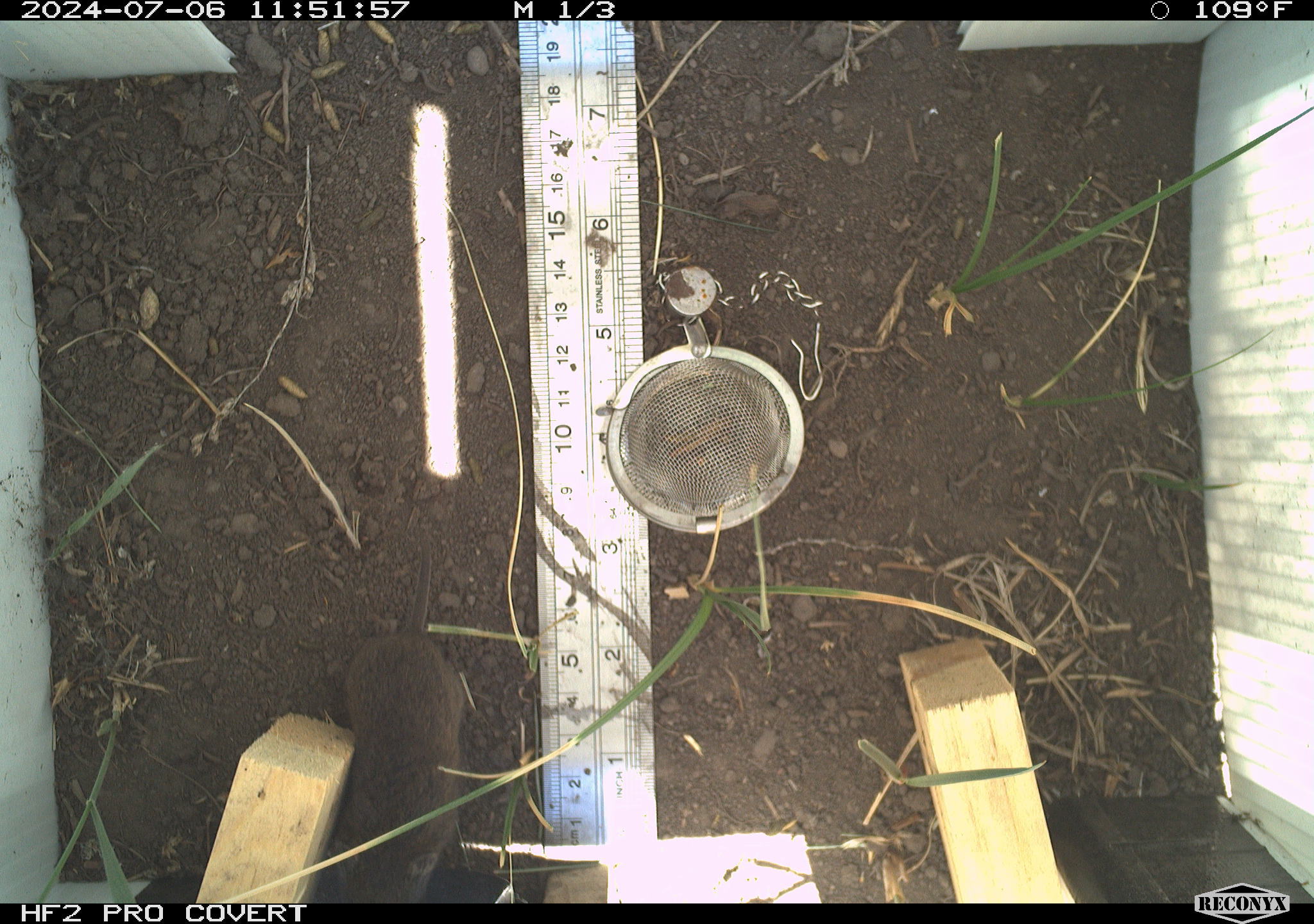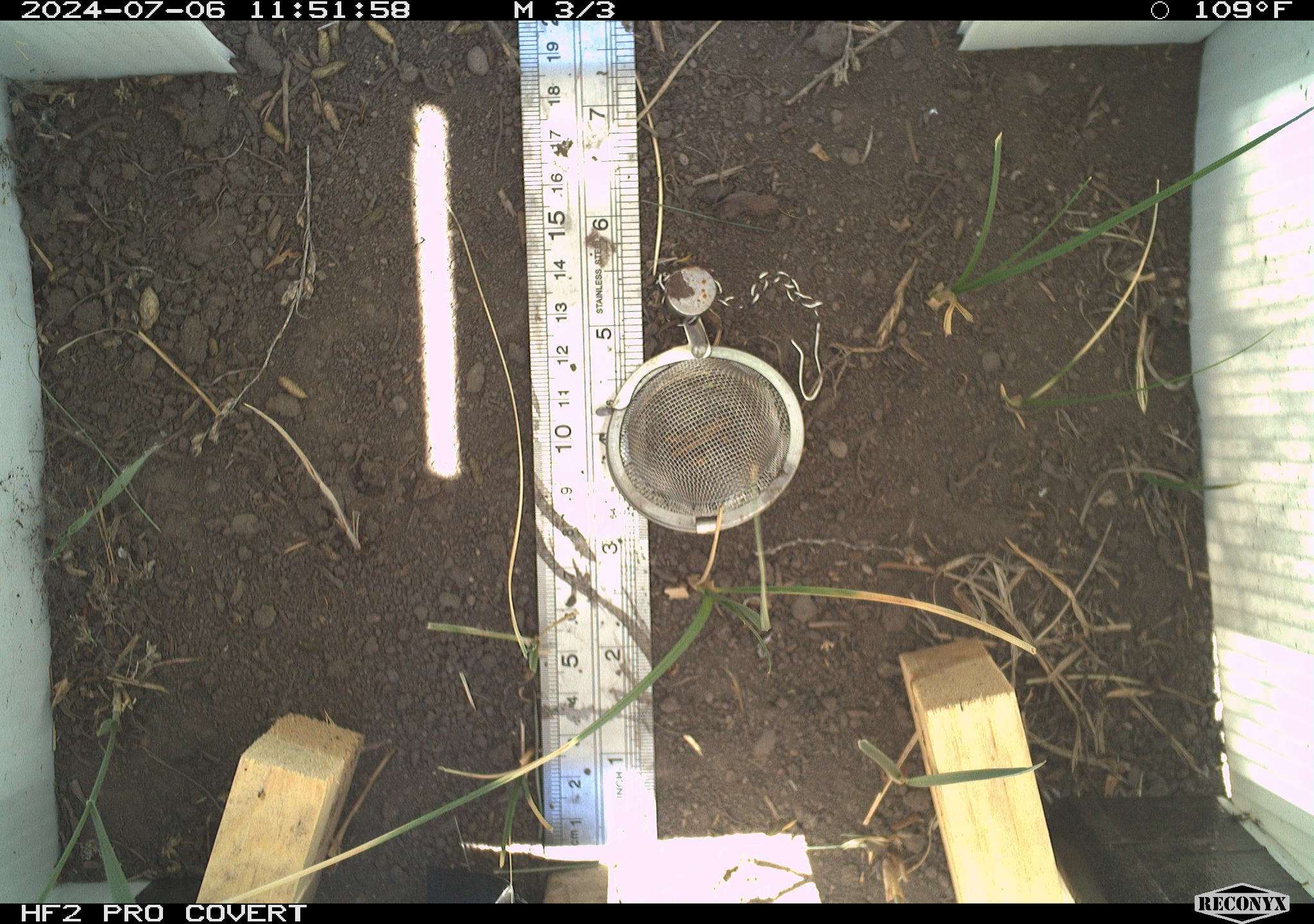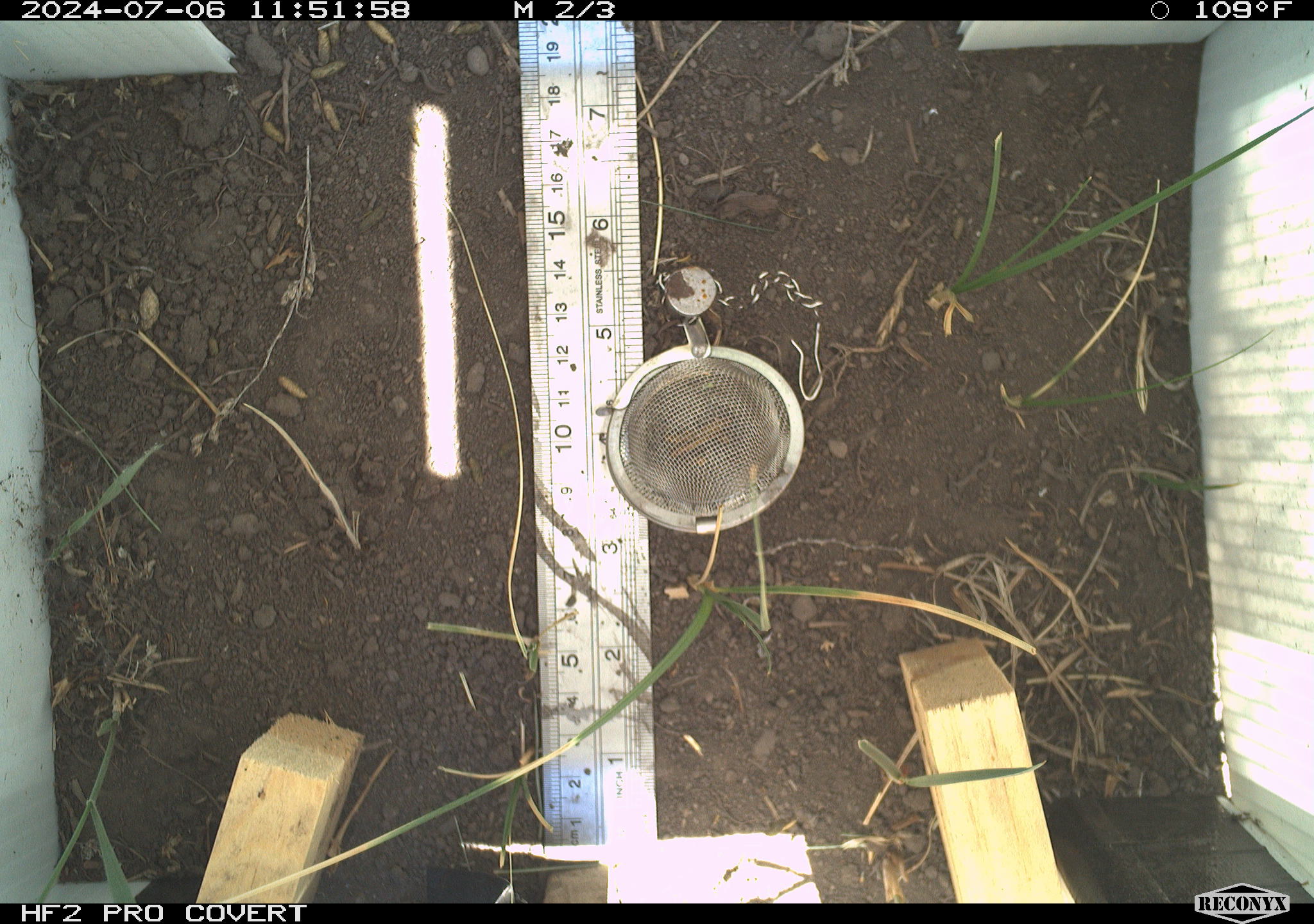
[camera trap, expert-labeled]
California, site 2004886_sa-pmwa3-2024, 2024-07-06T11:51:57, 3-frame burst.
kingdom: Animalia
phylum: Chordata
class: Mammalia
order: Rodentia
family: Cricetidae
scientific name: Arvicolinae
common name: voles, lemmings, and muskrats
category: arvicolinae subfamily